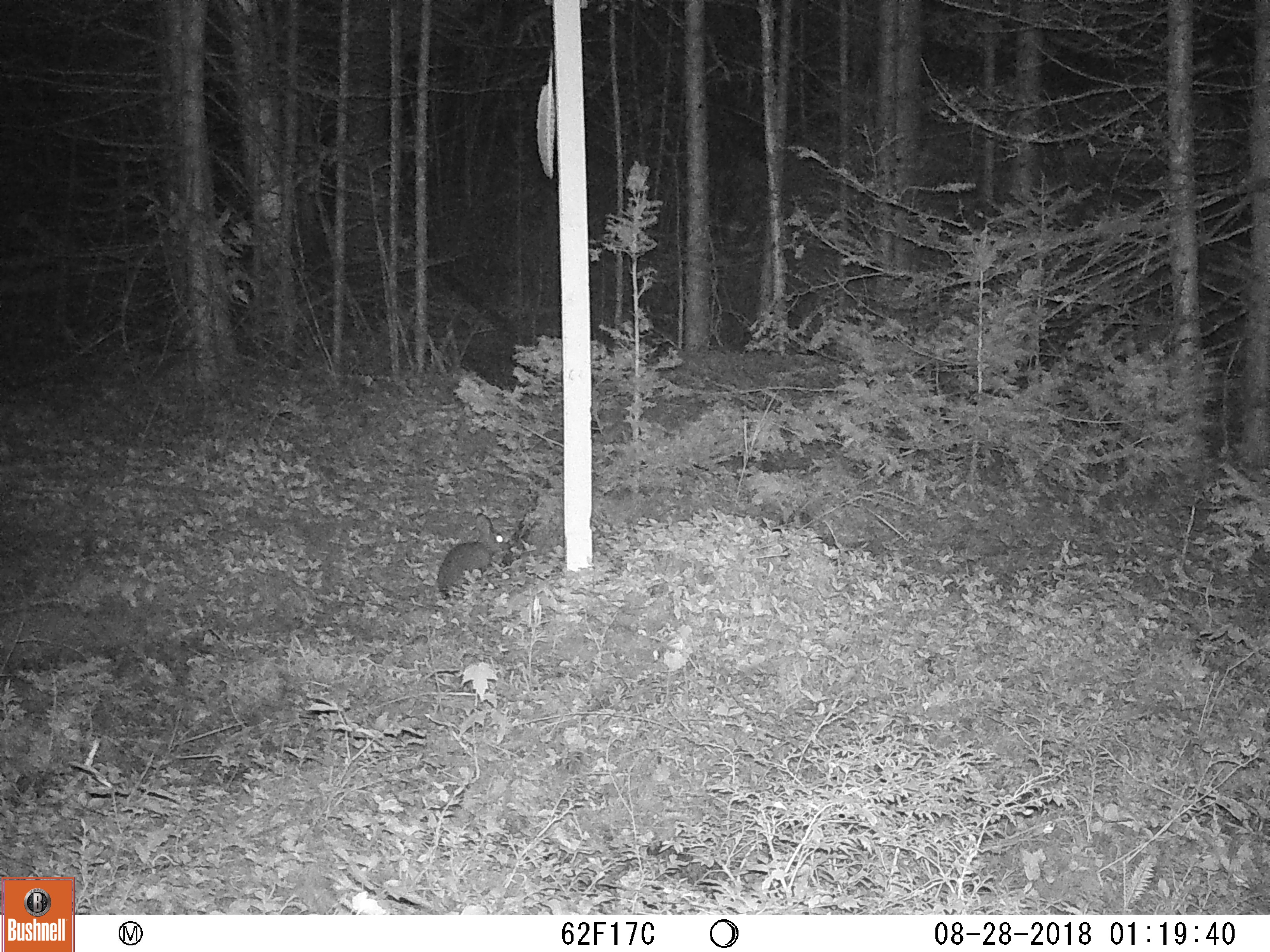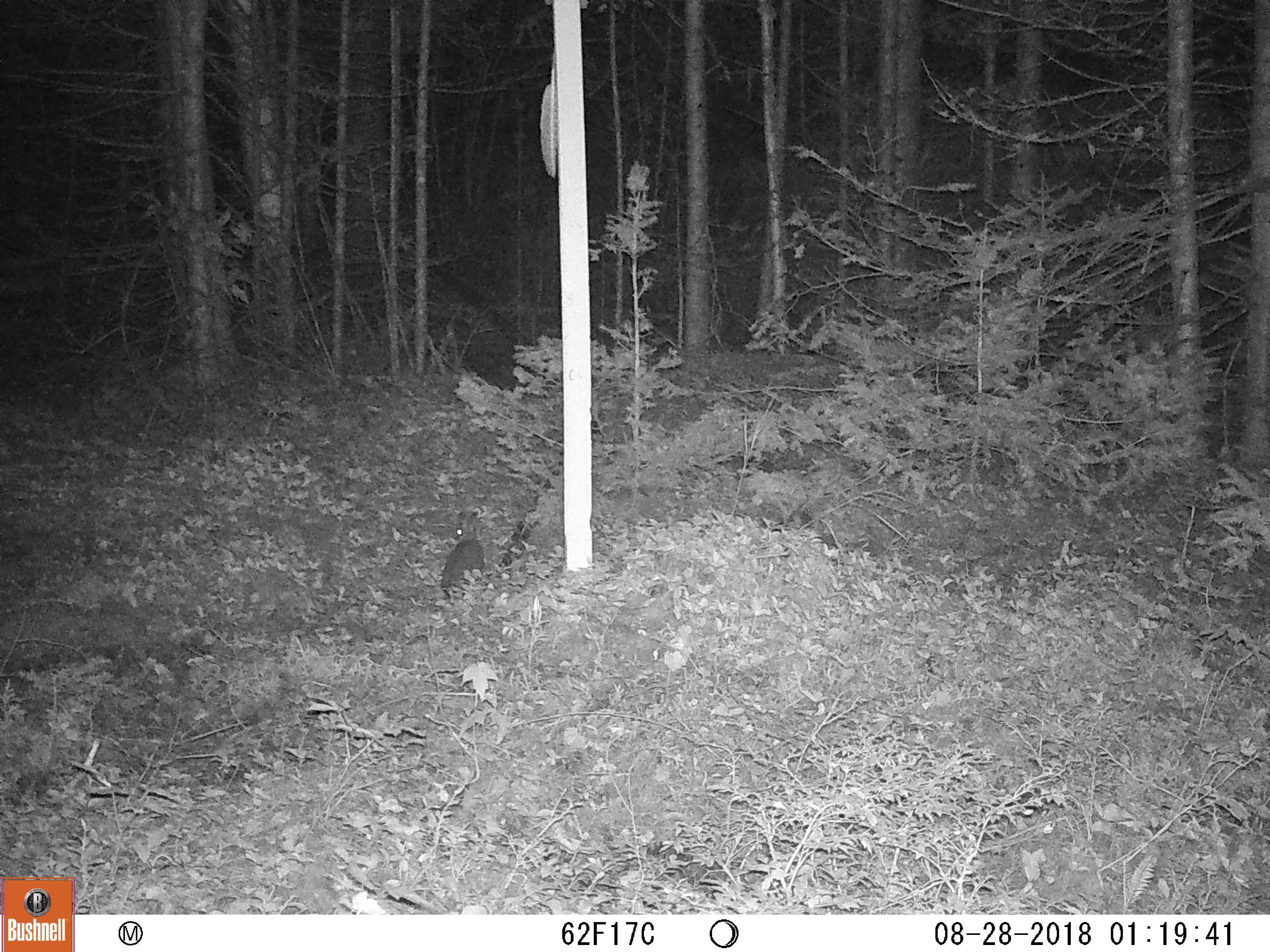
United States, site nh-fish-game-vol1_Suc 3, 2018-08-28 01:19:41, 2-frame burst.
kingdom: Animalia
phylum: Chordata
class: Mammalia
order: Lagomorpha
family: Leporidae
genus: Lepus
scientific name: Lepus americanus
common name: snowshoe hare